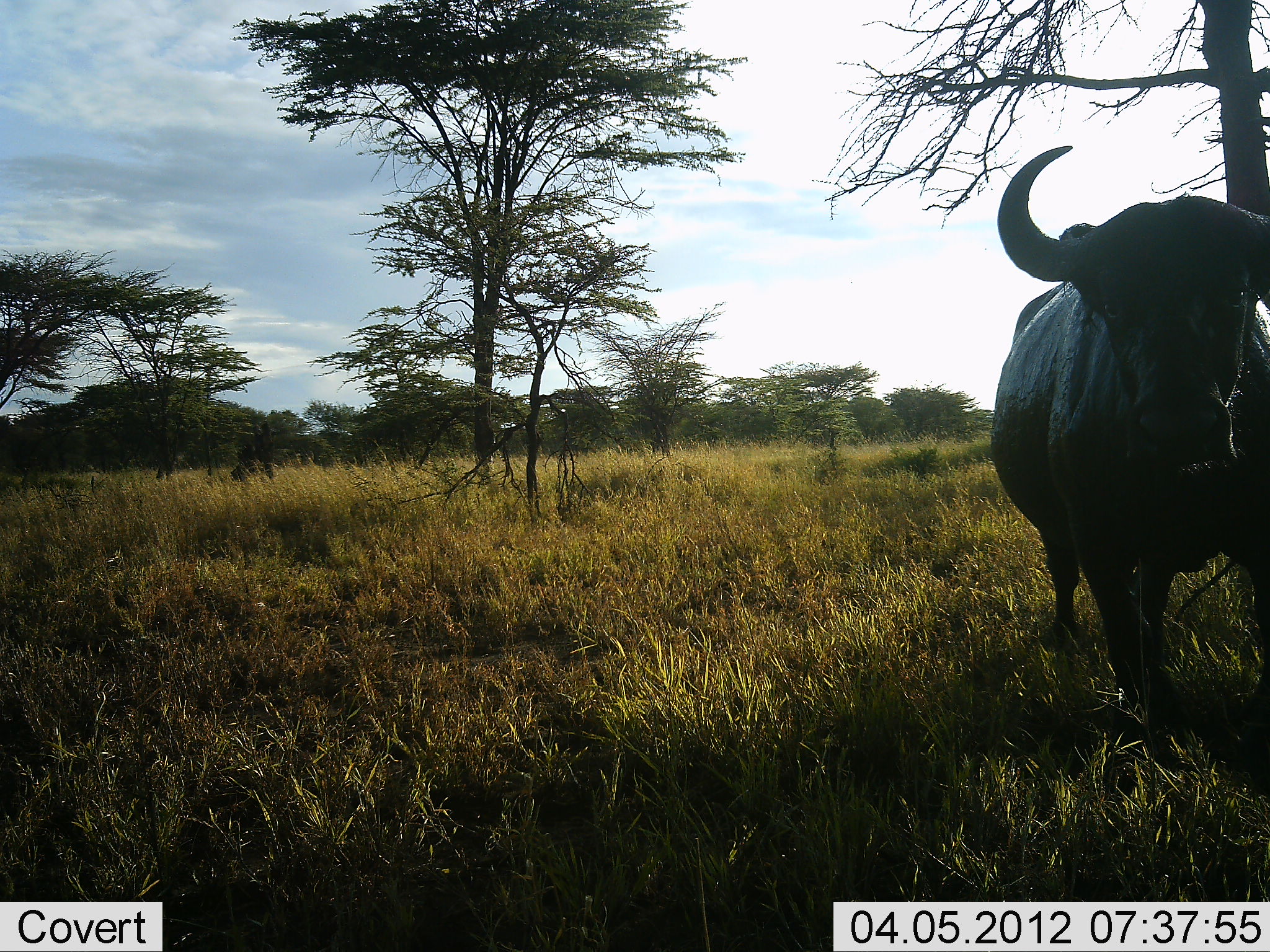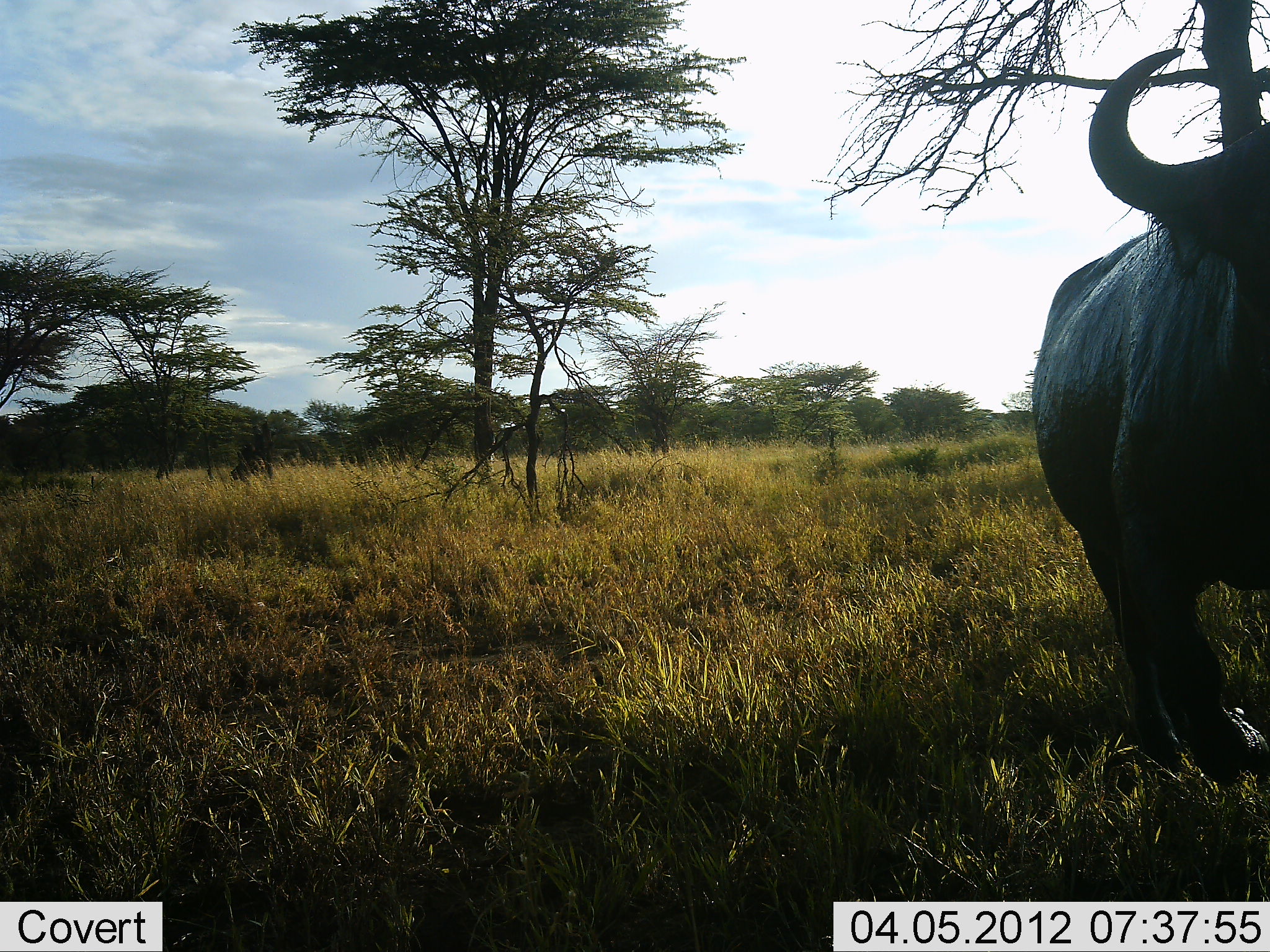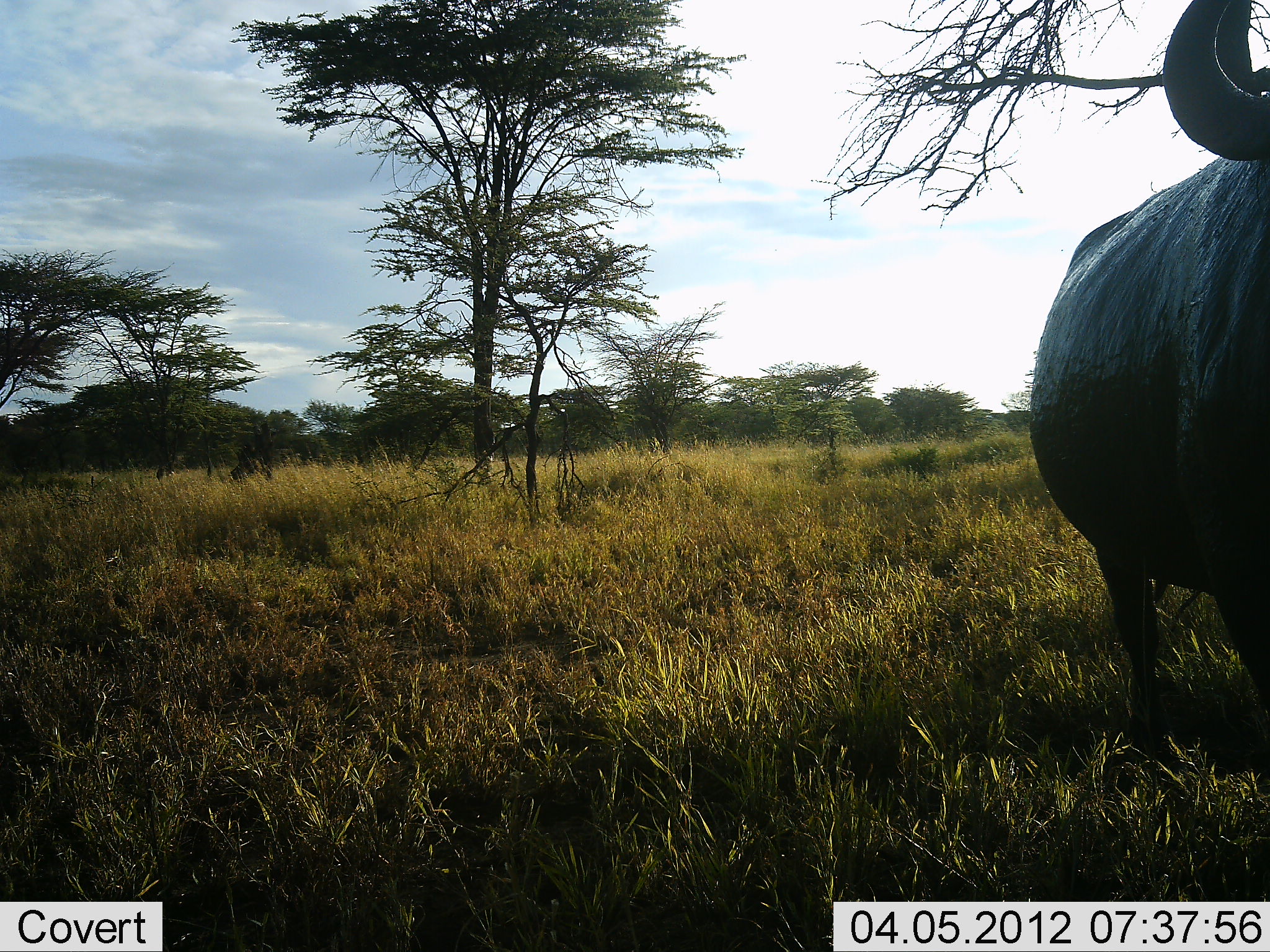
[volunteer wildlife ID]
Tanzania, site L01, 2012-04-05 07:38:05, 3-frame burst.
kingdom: Animalia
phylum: Chordata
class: Mammalia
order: Artiodactyla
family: Bovidae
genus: Syncerus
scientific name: Syncerus caffer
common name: cape buffalo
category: buffalo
Buffalo (cape buffalo) (Syncerus caffer), count 1. Behavior (volunteer vote fractions): standing 21%, resting 0%, moving 83%, interacting 4%. Young present (vote fraction): 0%. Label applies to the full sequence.